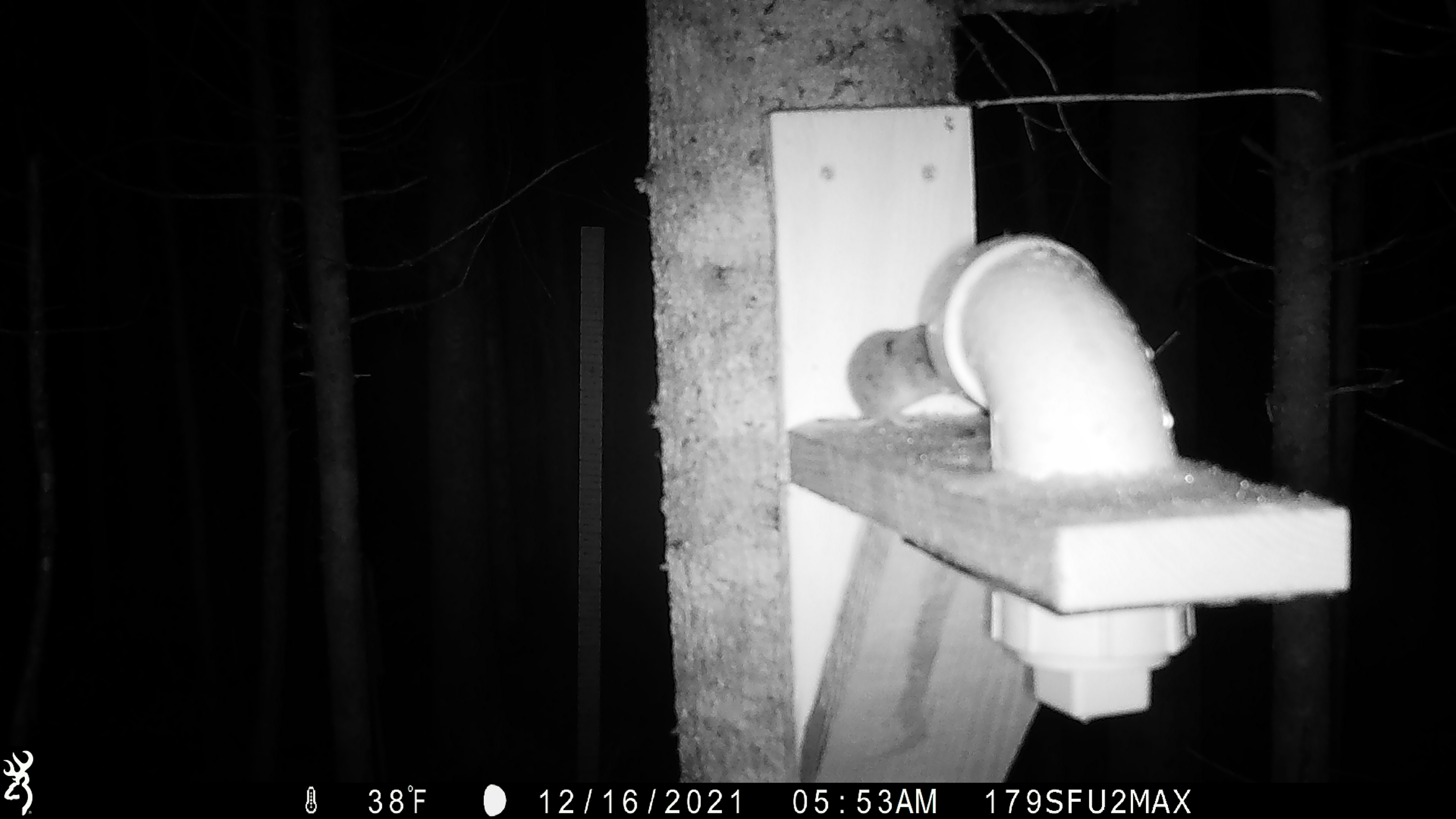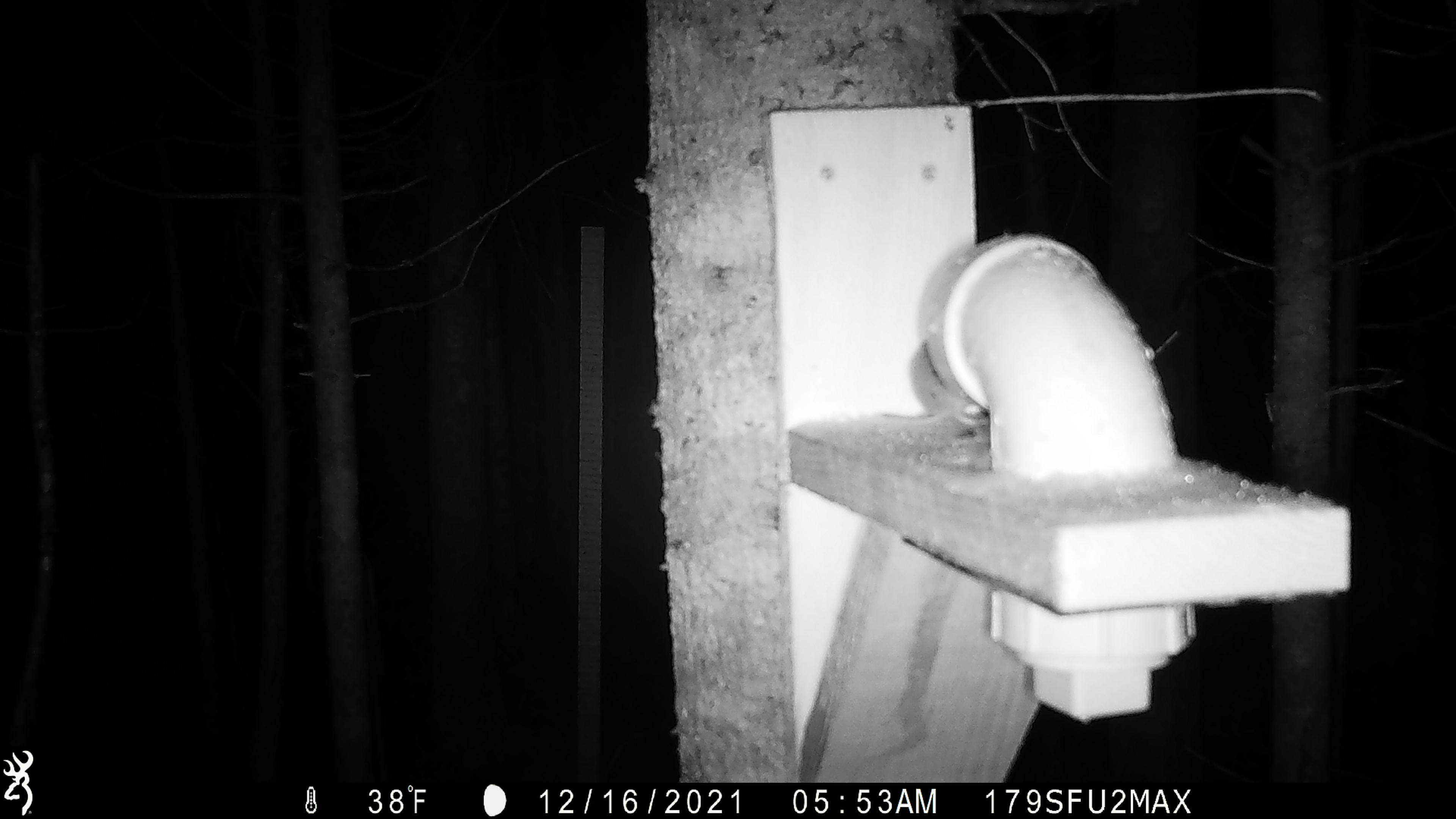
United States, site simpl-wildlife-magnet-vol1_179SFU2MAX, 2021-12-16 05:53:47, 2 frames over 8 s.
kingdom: Animalia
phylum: Chordata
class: Mammalia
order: Rodentia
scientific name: Rodentia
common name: mouse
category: mouse sp.